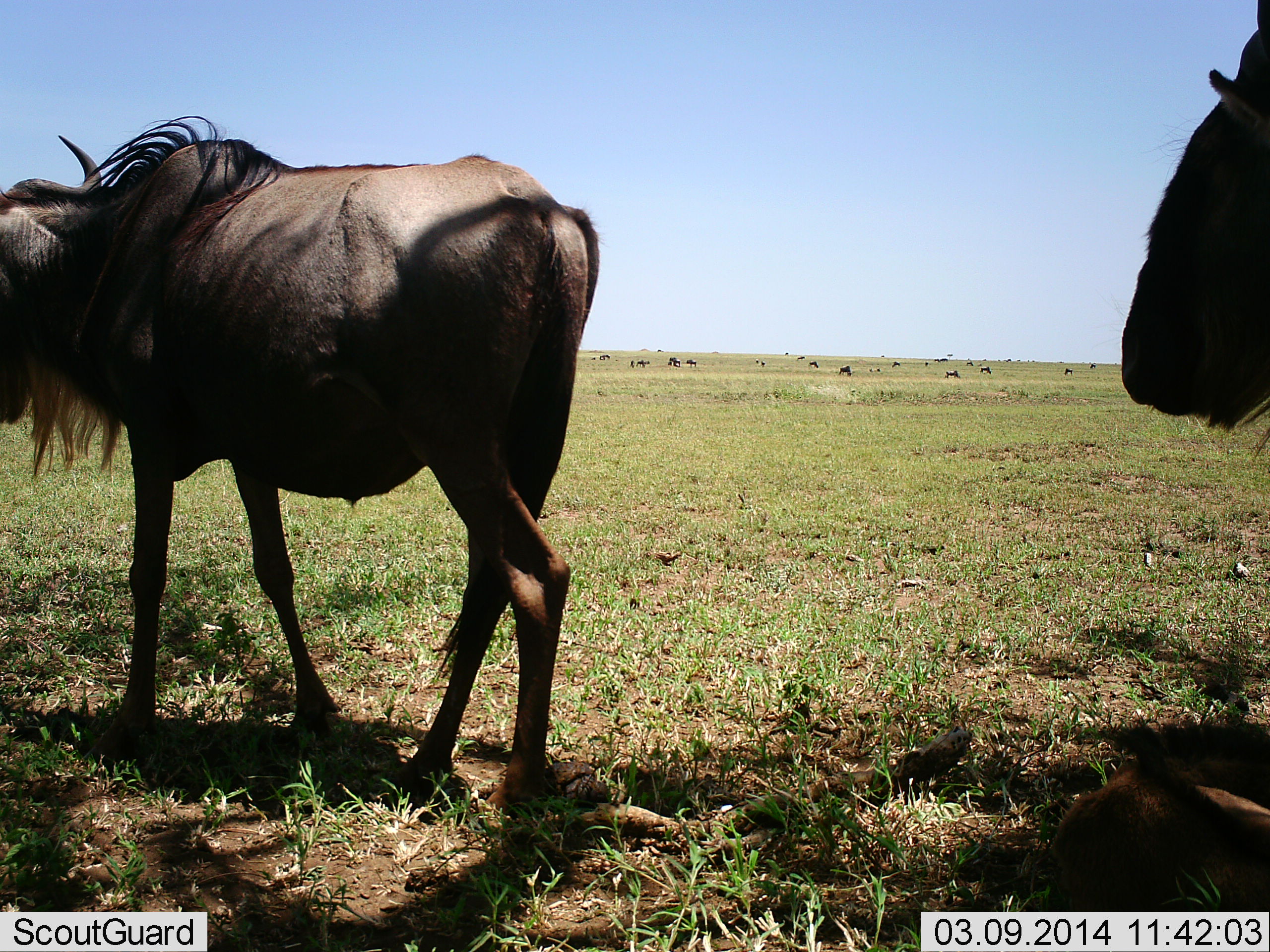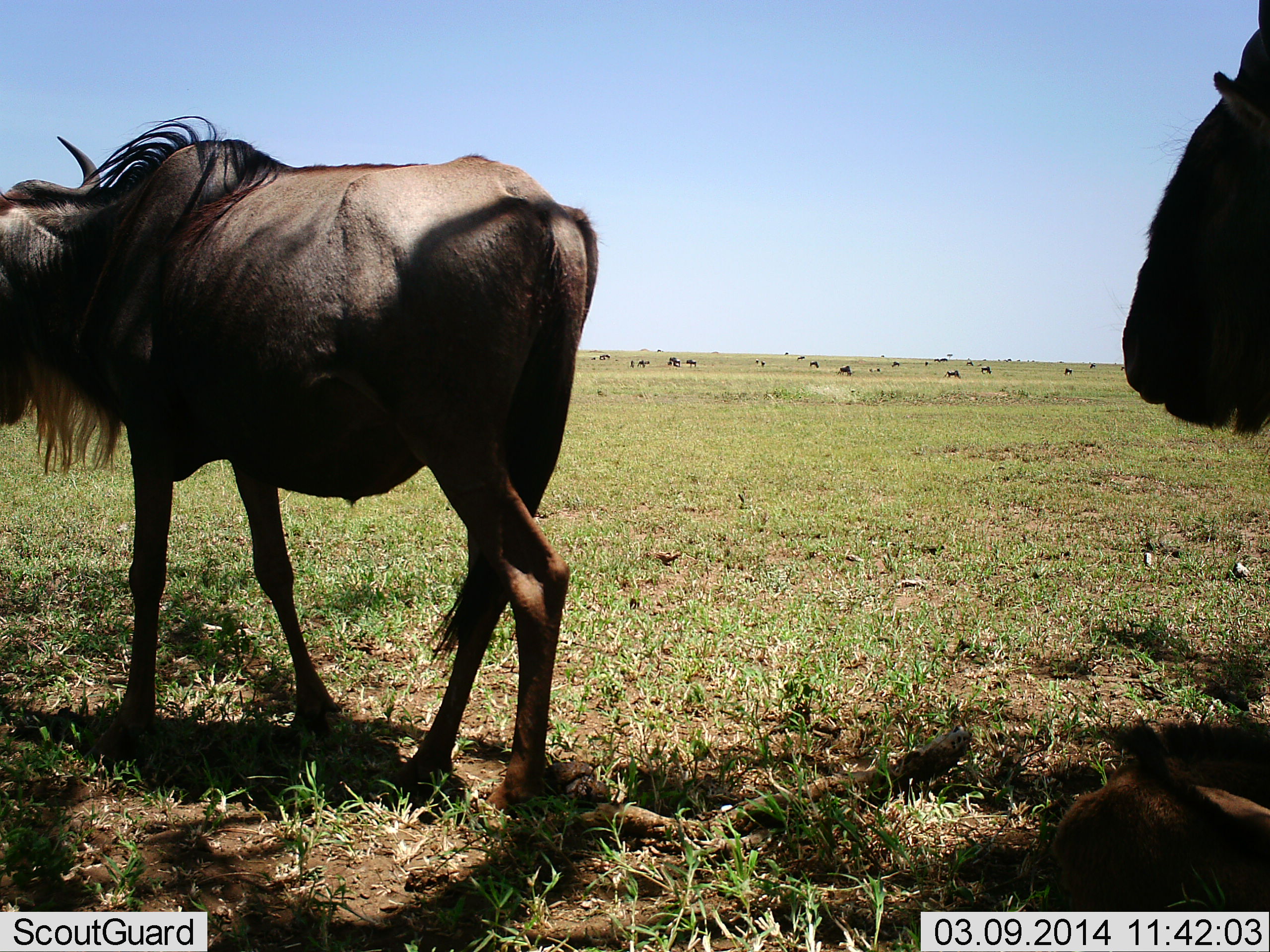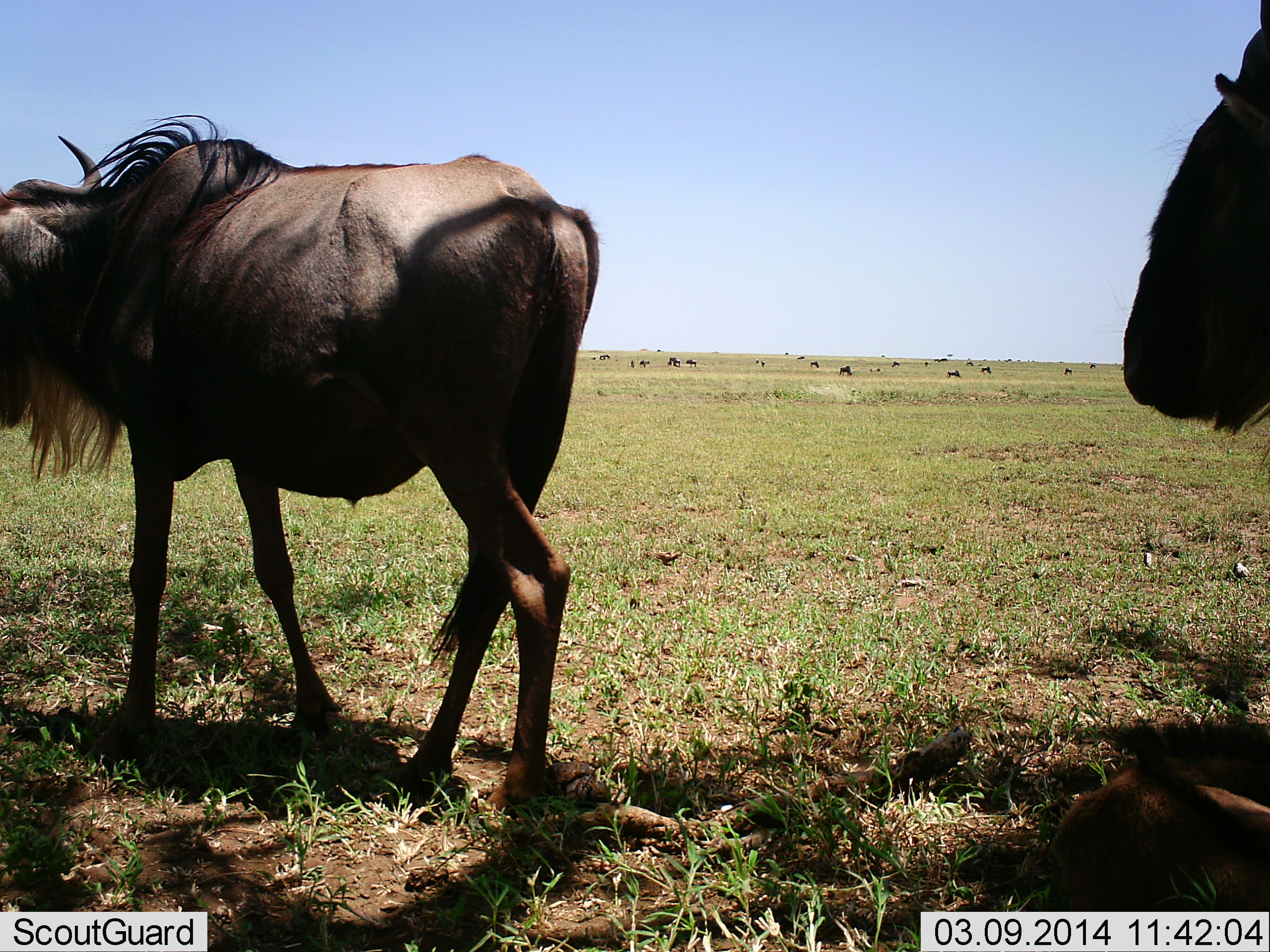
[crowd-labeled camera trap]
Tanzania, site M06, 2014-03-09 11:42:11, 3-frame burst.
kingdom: Animalia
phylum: Chordata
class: Mammalia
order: Artiodactyla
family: Bovidae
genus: Connochaetes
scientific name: Connochaetes taurinus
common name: blue wildebeest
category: wildebeest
Wildebeest (blue wildebeest) (Connochaetes taurinus), count 2. Behavior (volunteer vote fractions): standing 70%, resting 10%, moving 40%, interacting 0%. Young present (vote fraction): 0%. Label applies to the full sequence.